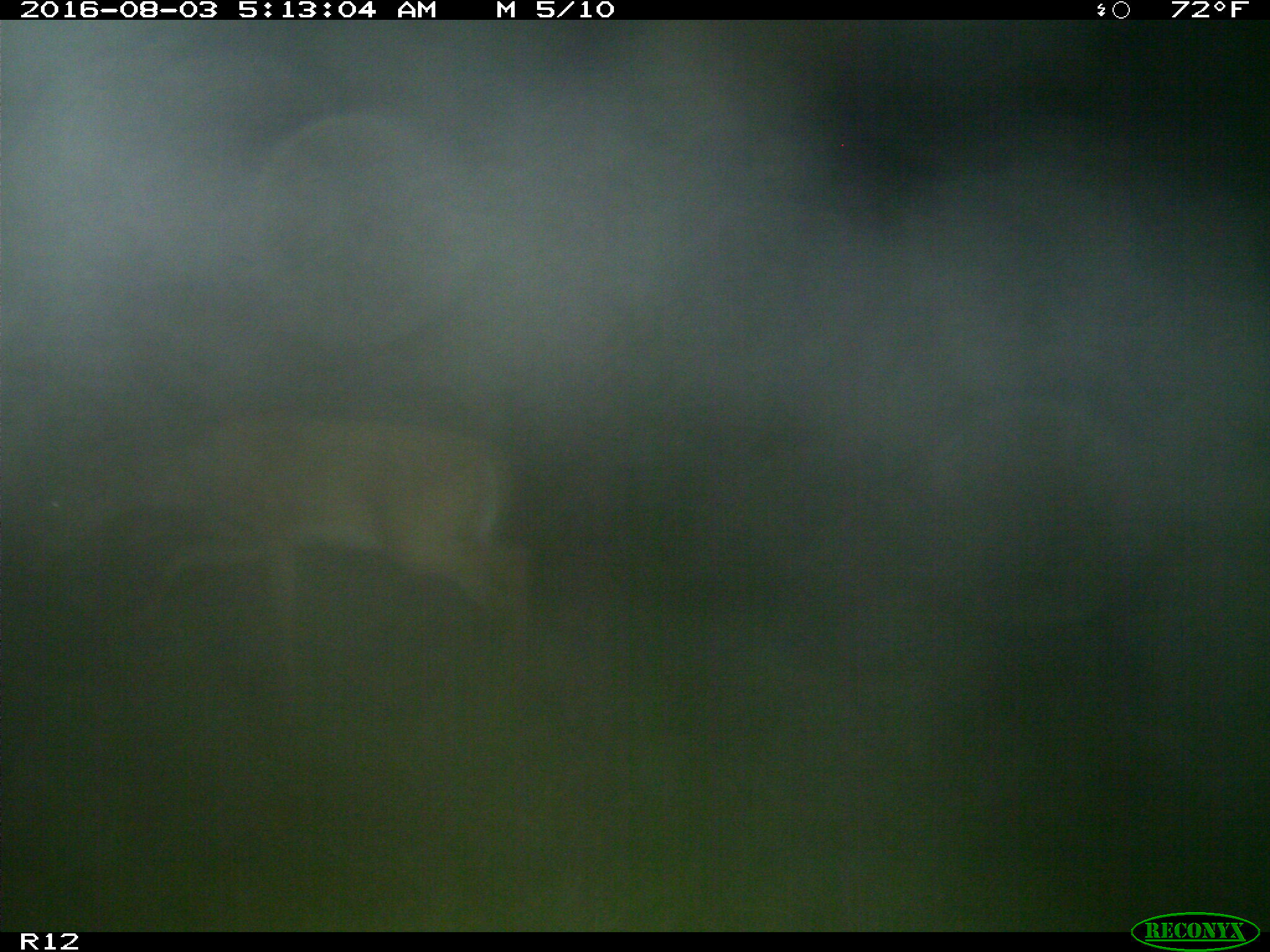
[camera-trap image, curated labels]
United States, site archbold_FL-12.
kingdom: Animalia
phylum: Chordata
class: Mammalia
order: Artiodactyla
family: Cervidae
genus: Odocoileus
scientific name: Odocoileus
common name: deer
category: unidentified deer